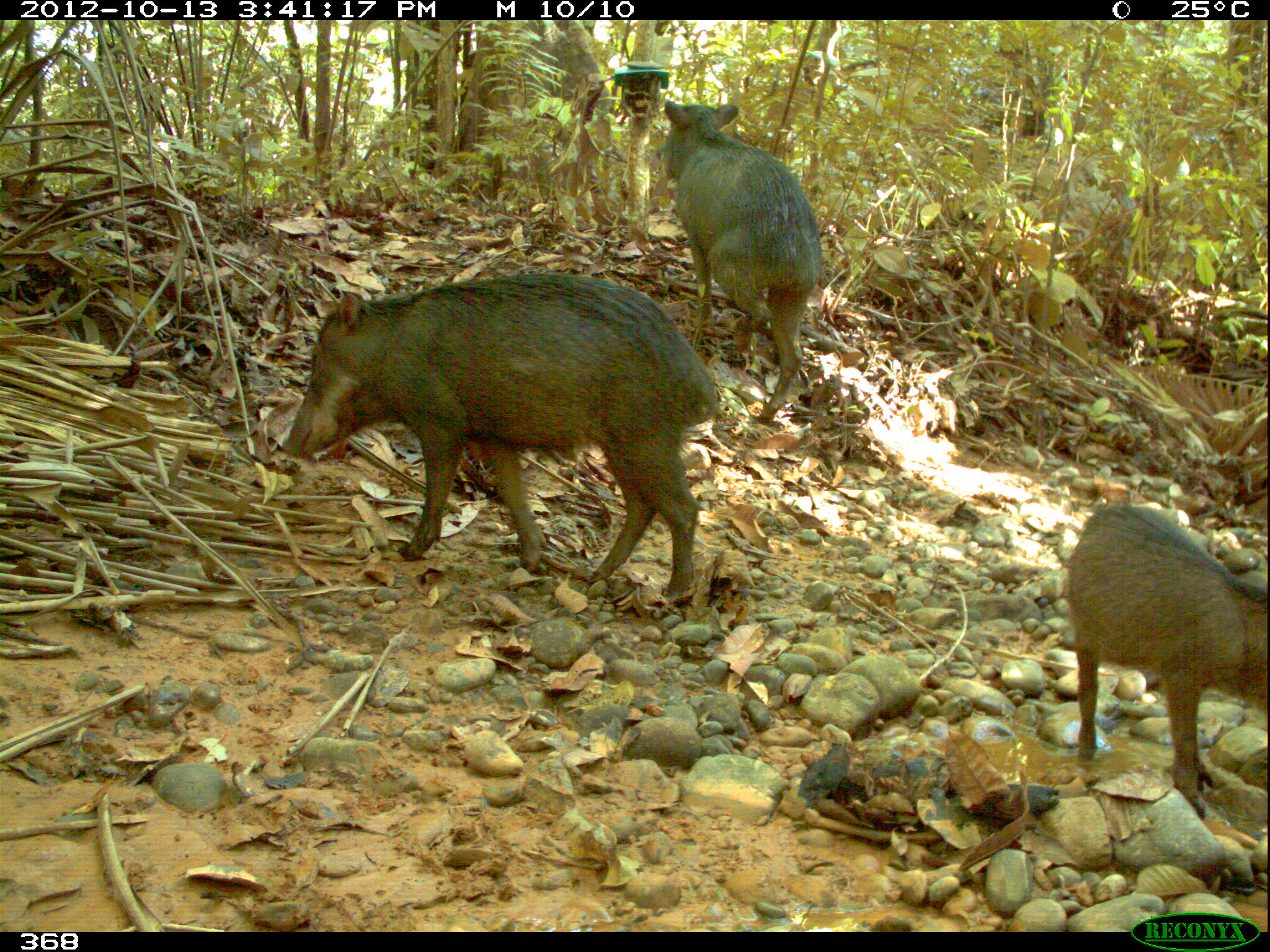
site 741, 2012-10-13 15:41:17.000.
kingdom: Animalia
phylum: Chordata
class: Mammalia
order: Artiodactyla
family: Tayassuidae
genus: Tayassu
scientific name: Tayassu pecari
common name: white-lipped peccary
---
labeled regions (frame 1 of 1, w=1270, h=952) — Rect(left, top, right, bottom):
tayassu pecari: Rect(285, 272, 724, 601); Rect(1065, 504, 1270, 814); Rect(655, 100, 825, 424)